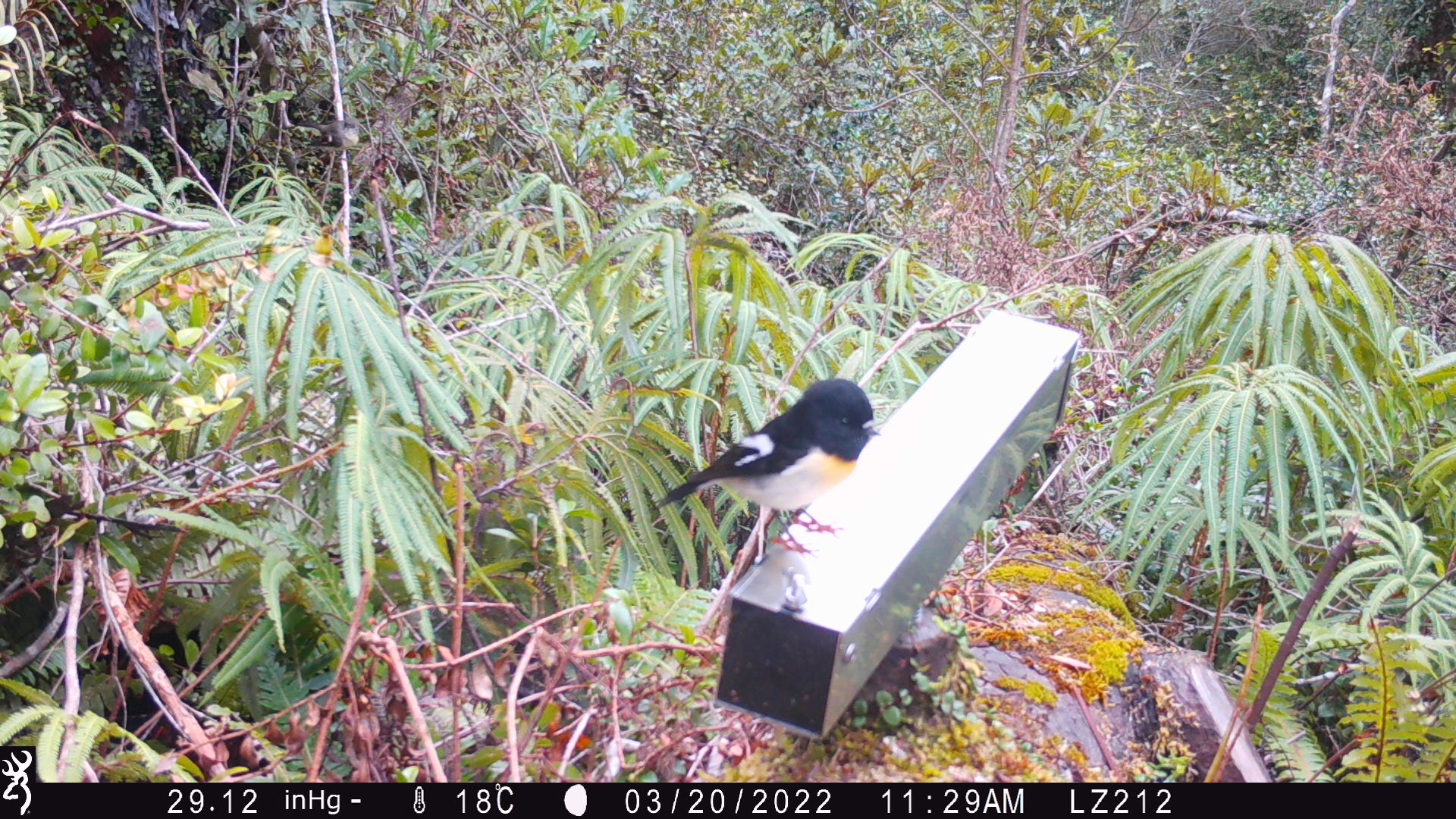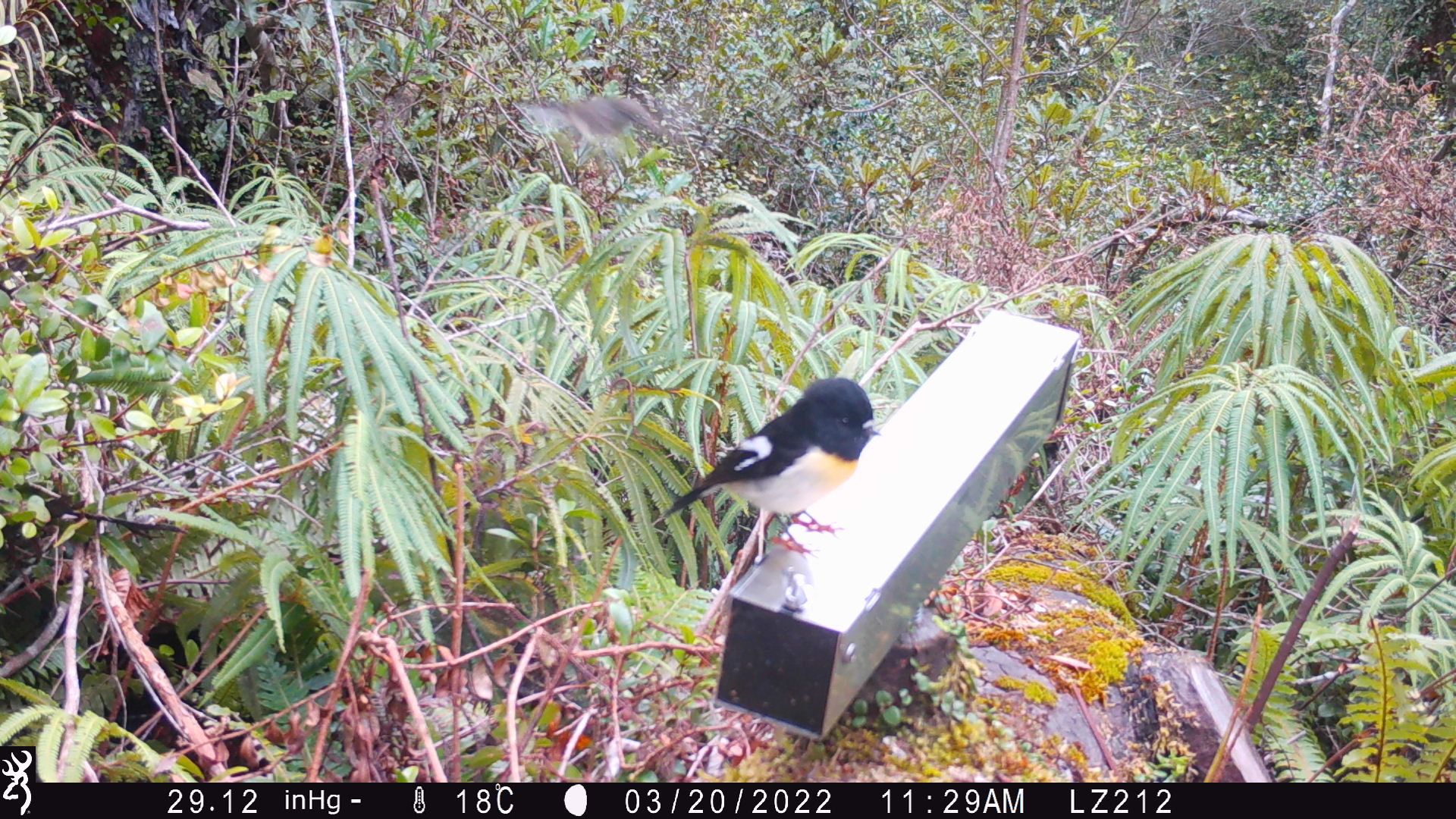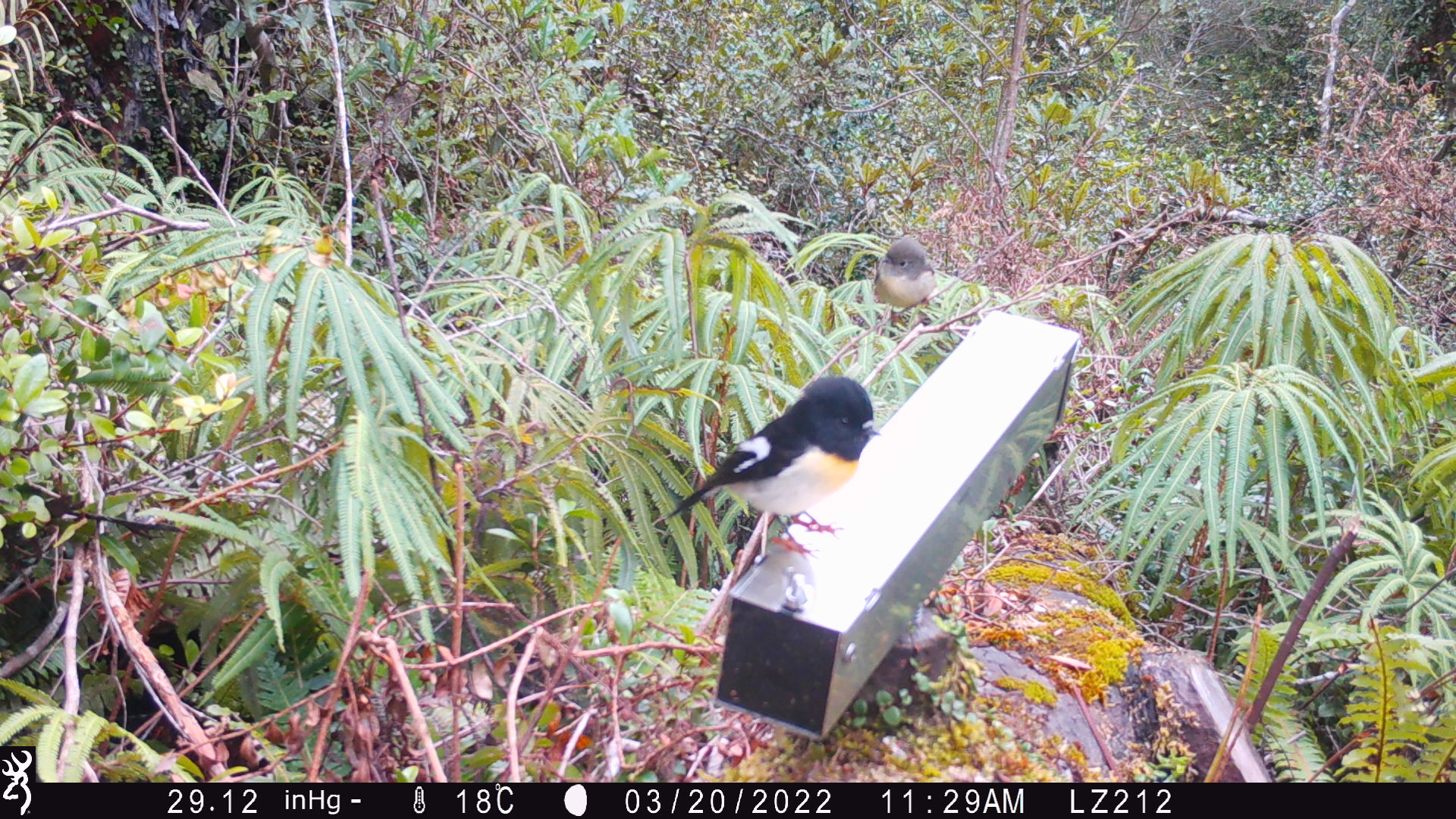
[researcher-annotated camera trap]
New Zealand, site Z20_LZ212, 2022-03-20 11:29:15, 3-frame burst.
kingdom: Animalia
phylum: Chordata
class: Aves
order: Passeriformes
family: Petroicidae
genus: Petroica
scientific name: Petroica macrocephala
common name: tomtit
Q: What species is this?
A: Tomtit (Petroica macrocephala).